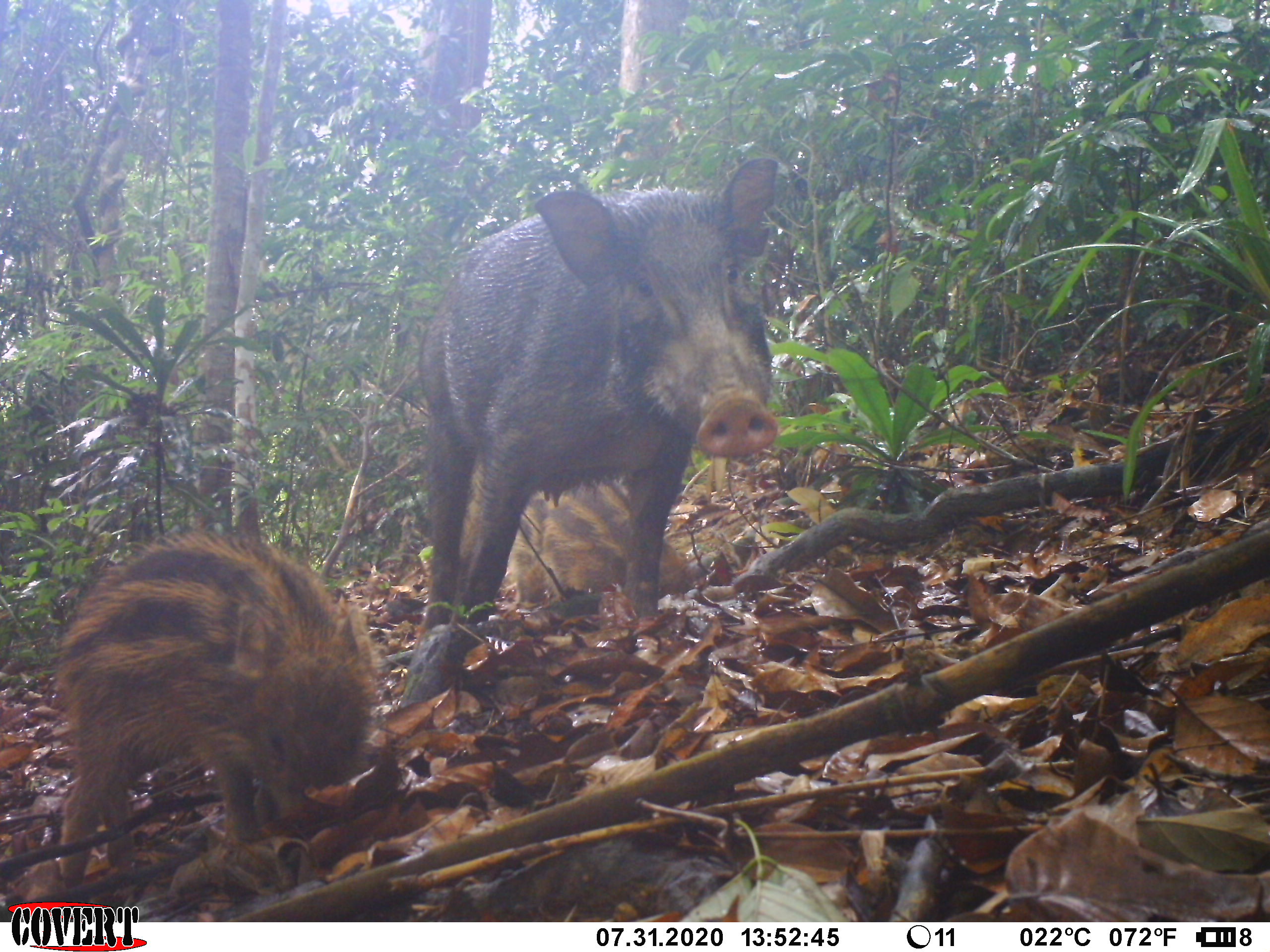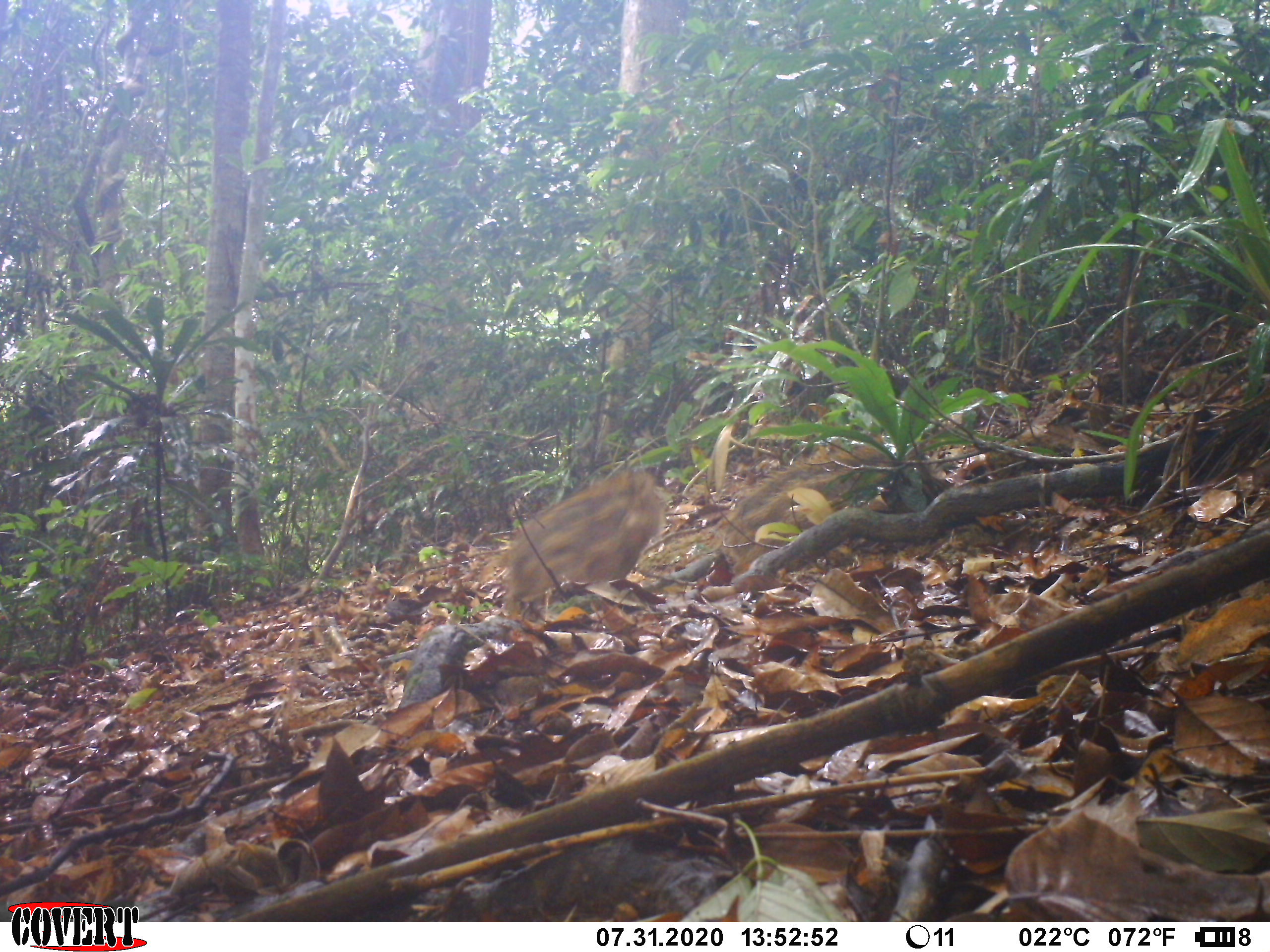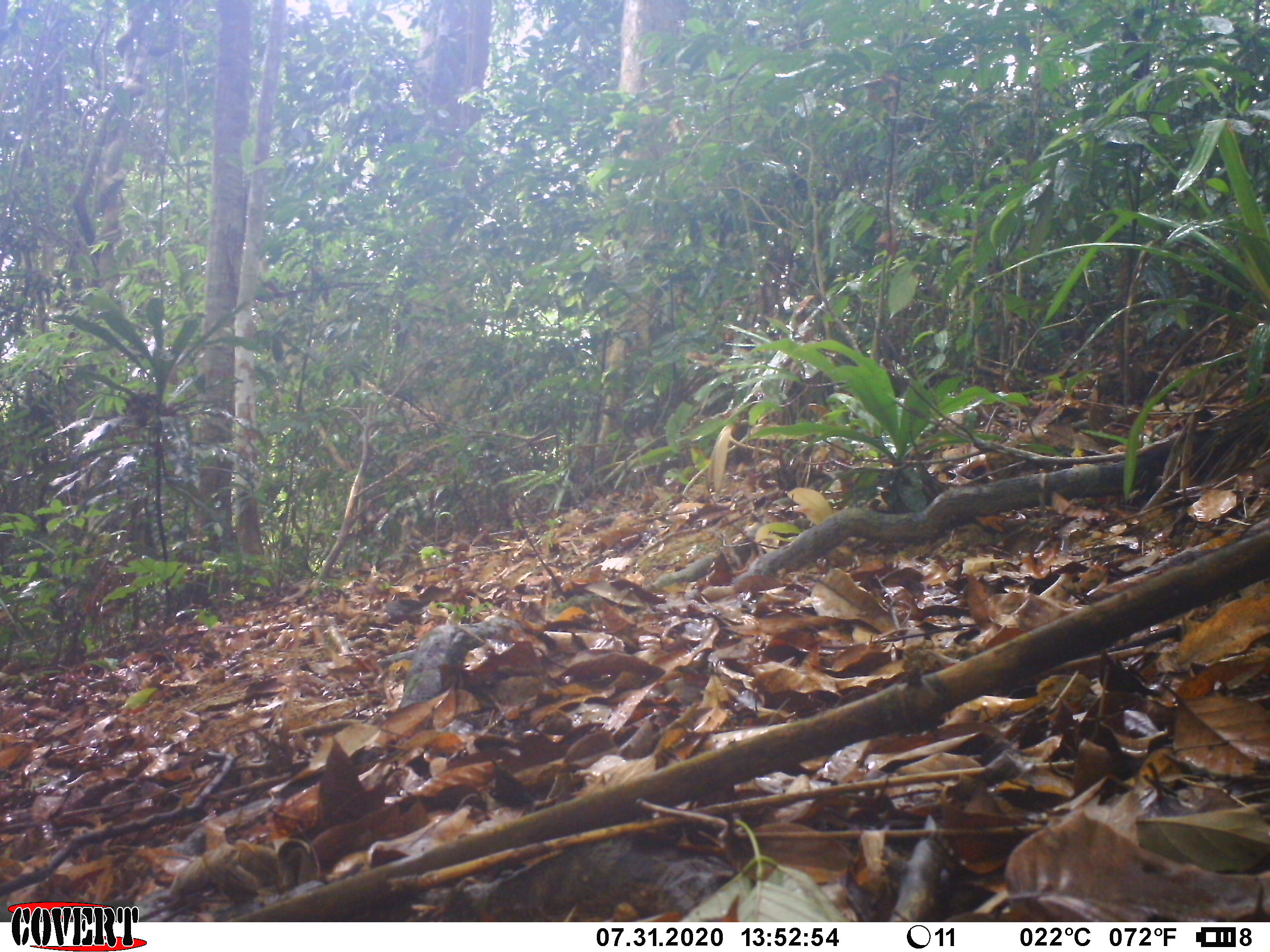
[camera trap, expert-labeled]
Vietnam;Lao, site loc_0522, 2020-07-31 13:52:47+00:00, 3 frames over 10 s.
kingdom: Animalia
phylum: Chordata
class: Mammalia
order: Artiodactyla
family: Suidae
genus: Sus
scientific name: Sus scrofa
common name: eurasian wild pig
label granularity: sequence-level